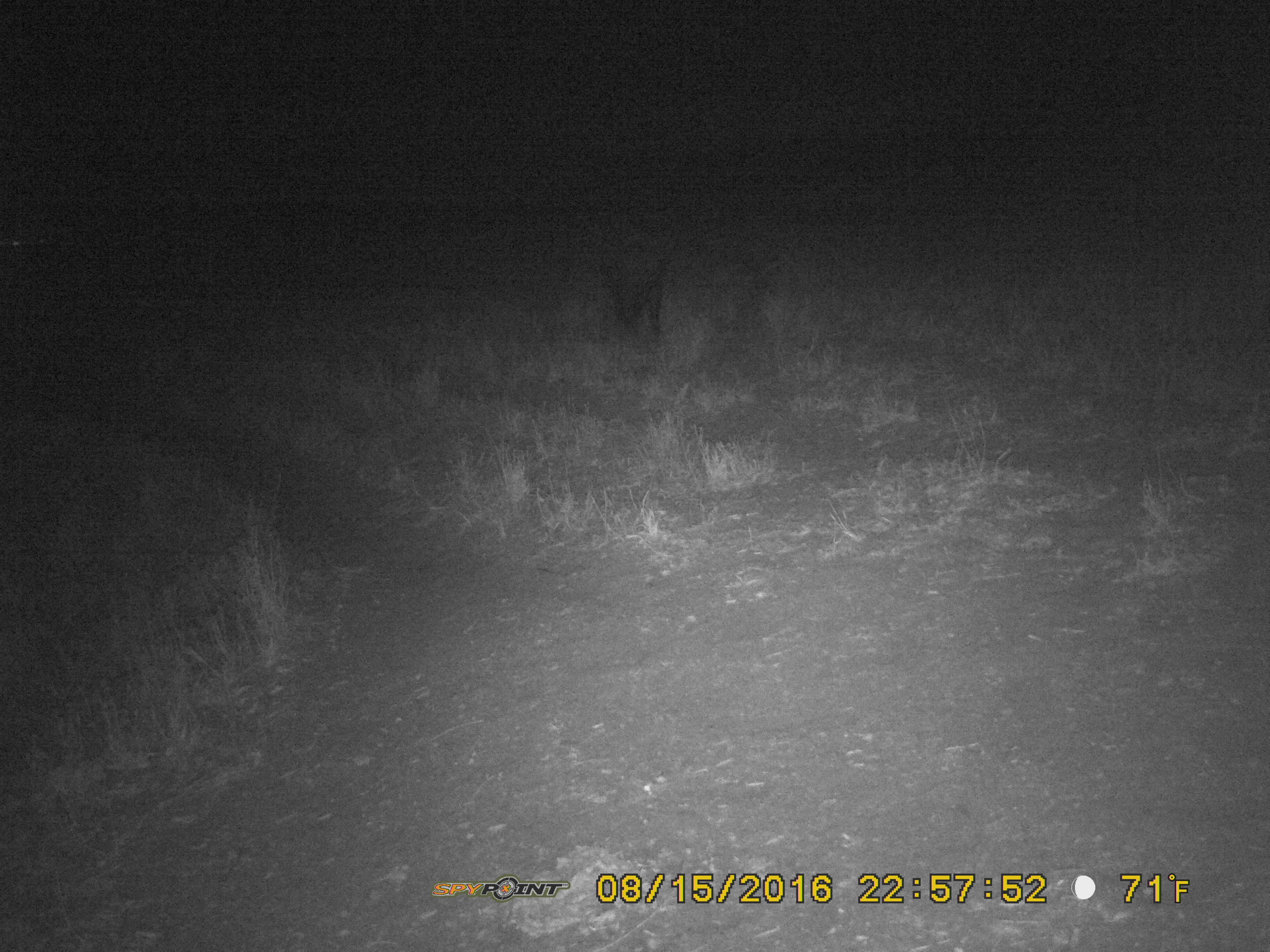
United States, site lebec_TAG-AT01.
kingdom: Animalia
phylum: Chordata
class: Mammalia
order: Artiodactyla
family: Suidae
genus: Sus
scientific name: Sus scrofa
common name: wild boar